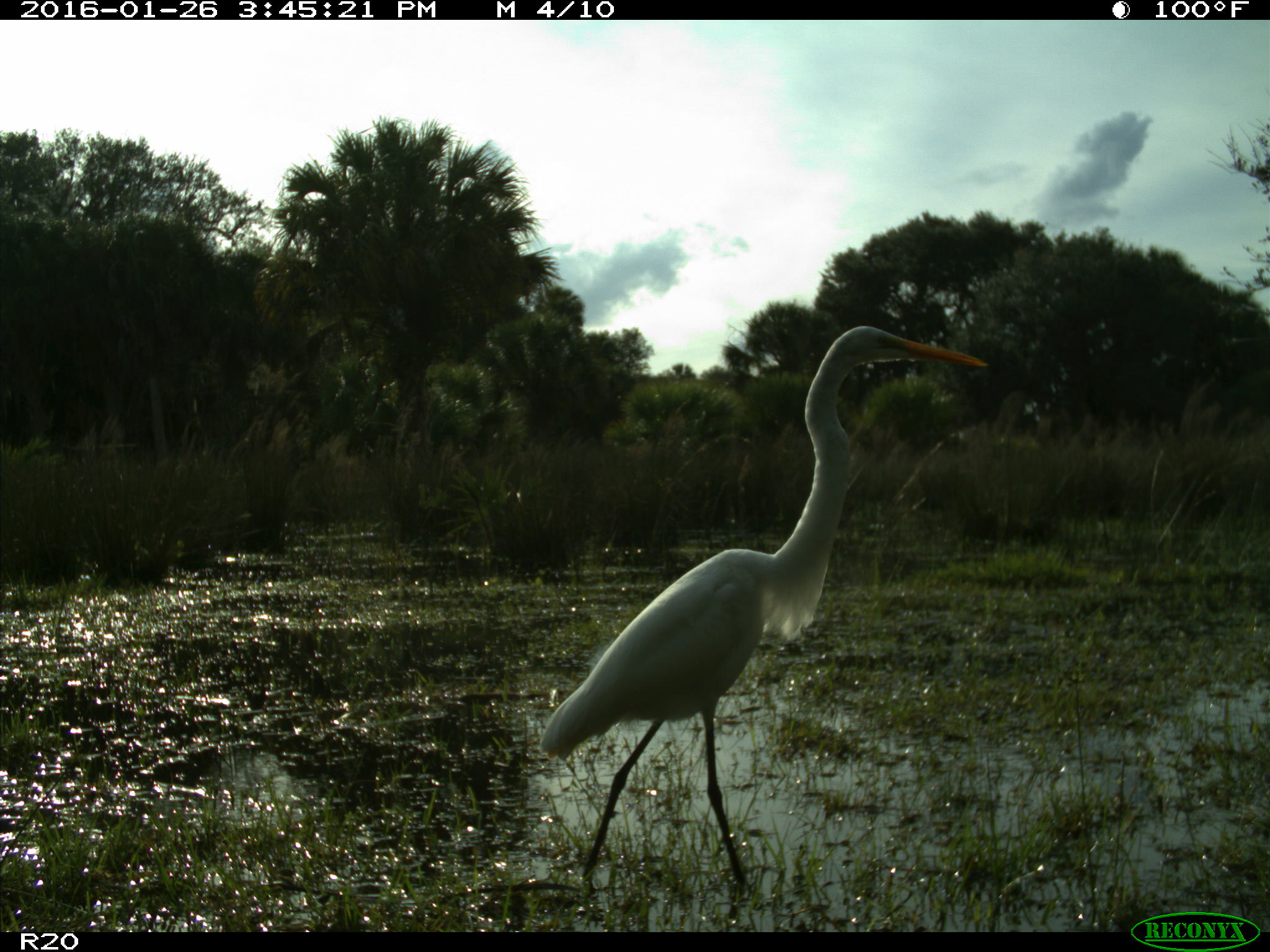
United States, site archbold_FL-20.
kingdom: Animalia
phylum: Chordata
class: Aves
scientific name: Aves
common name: birds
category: unidentified bird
Unidentified bird (birds) (Aves).